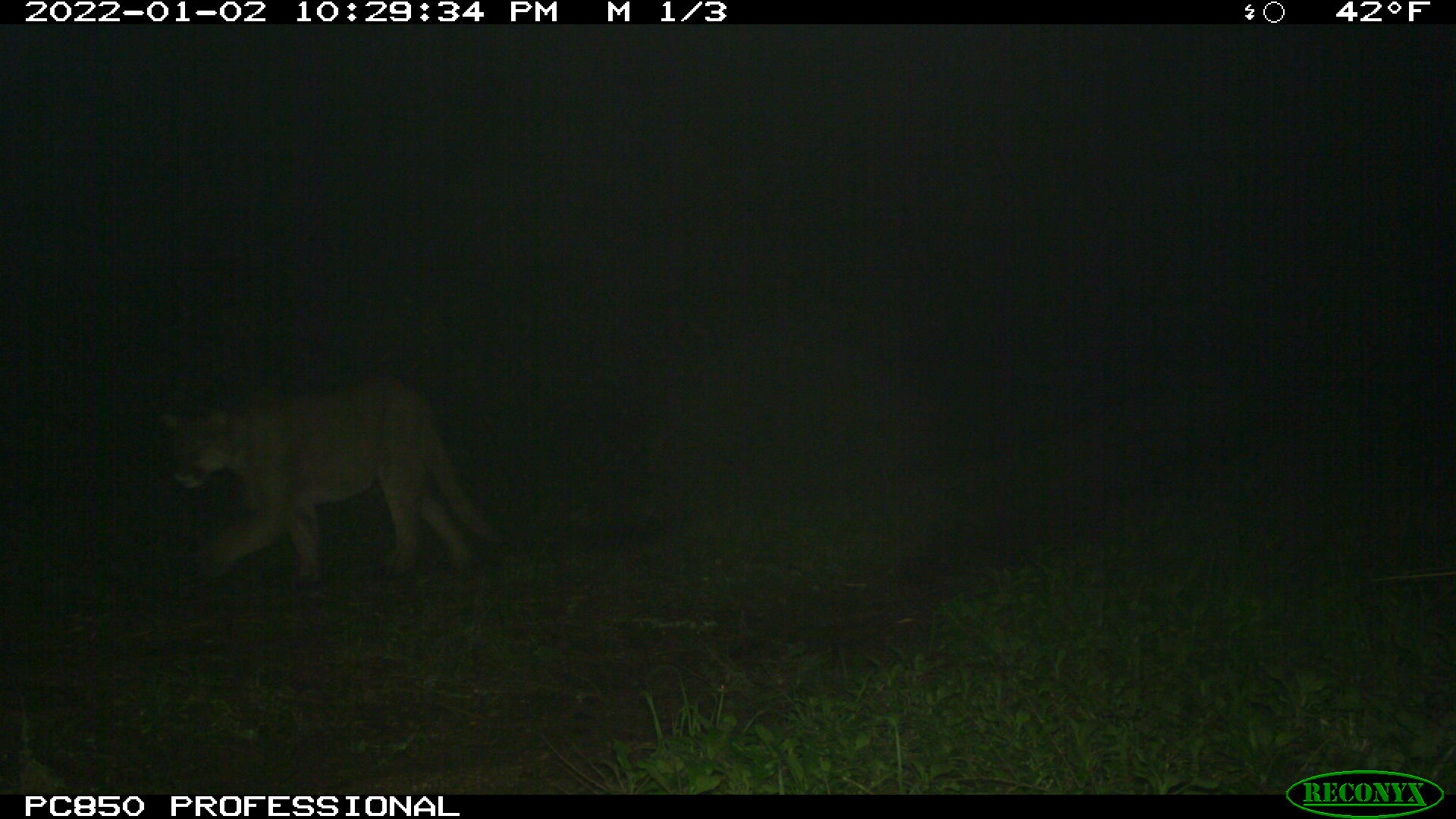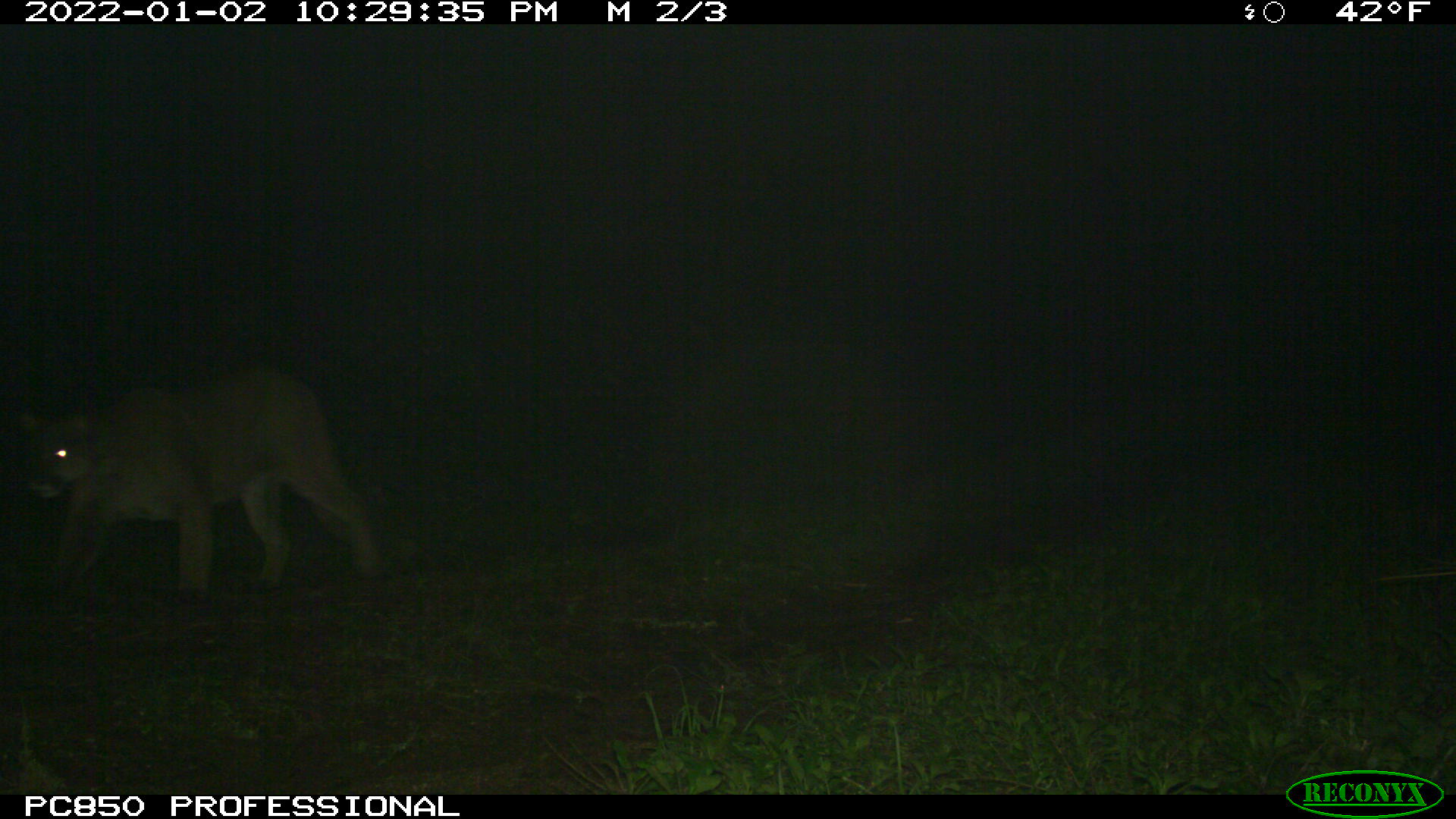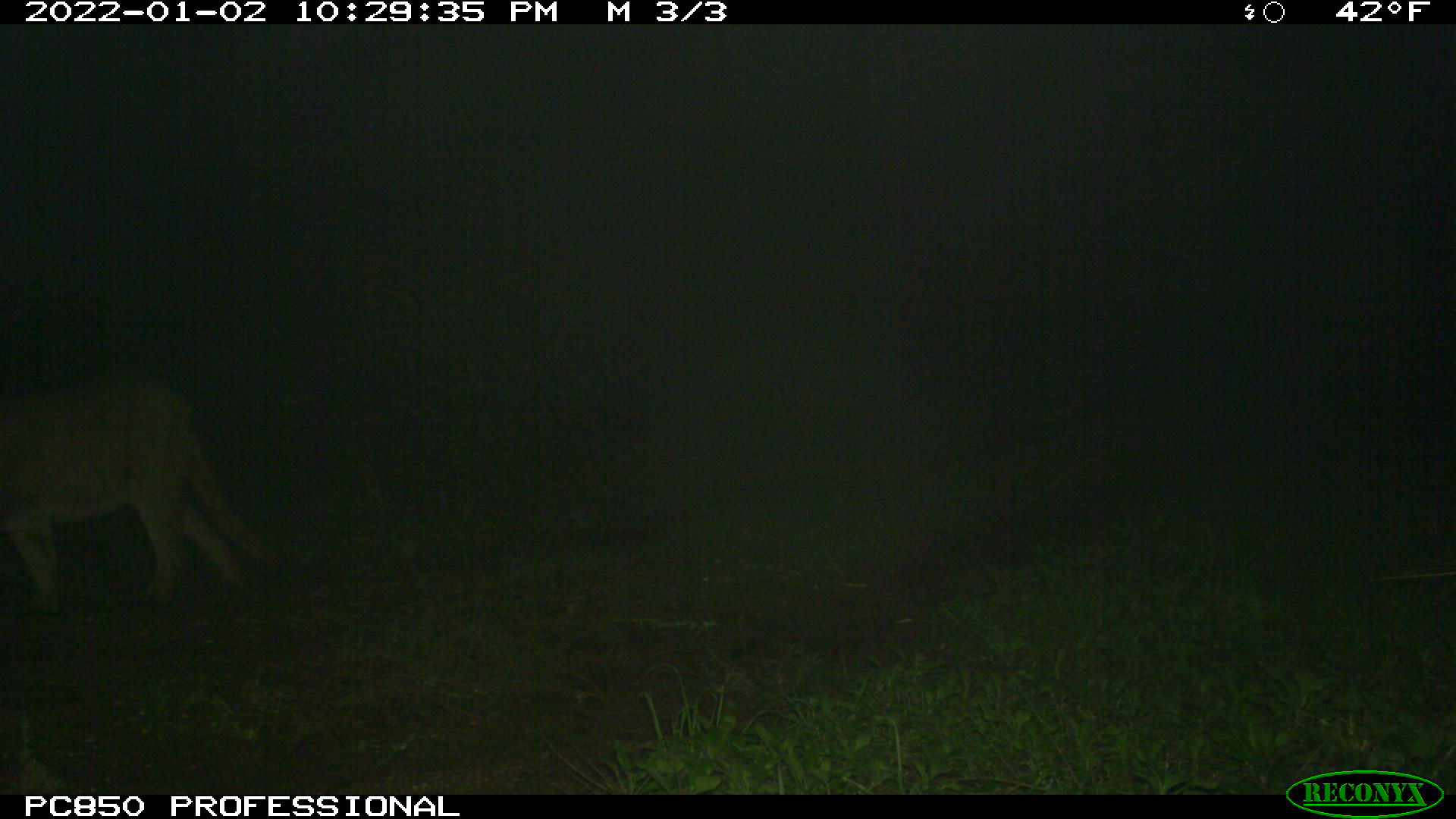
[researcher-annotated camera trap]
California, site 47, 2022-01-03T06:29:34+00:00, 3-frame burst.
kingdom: Animalia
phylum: Chordata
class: Mammalia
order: Carnivora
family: Felidae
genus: Puma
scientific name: Puma concolor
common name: puma